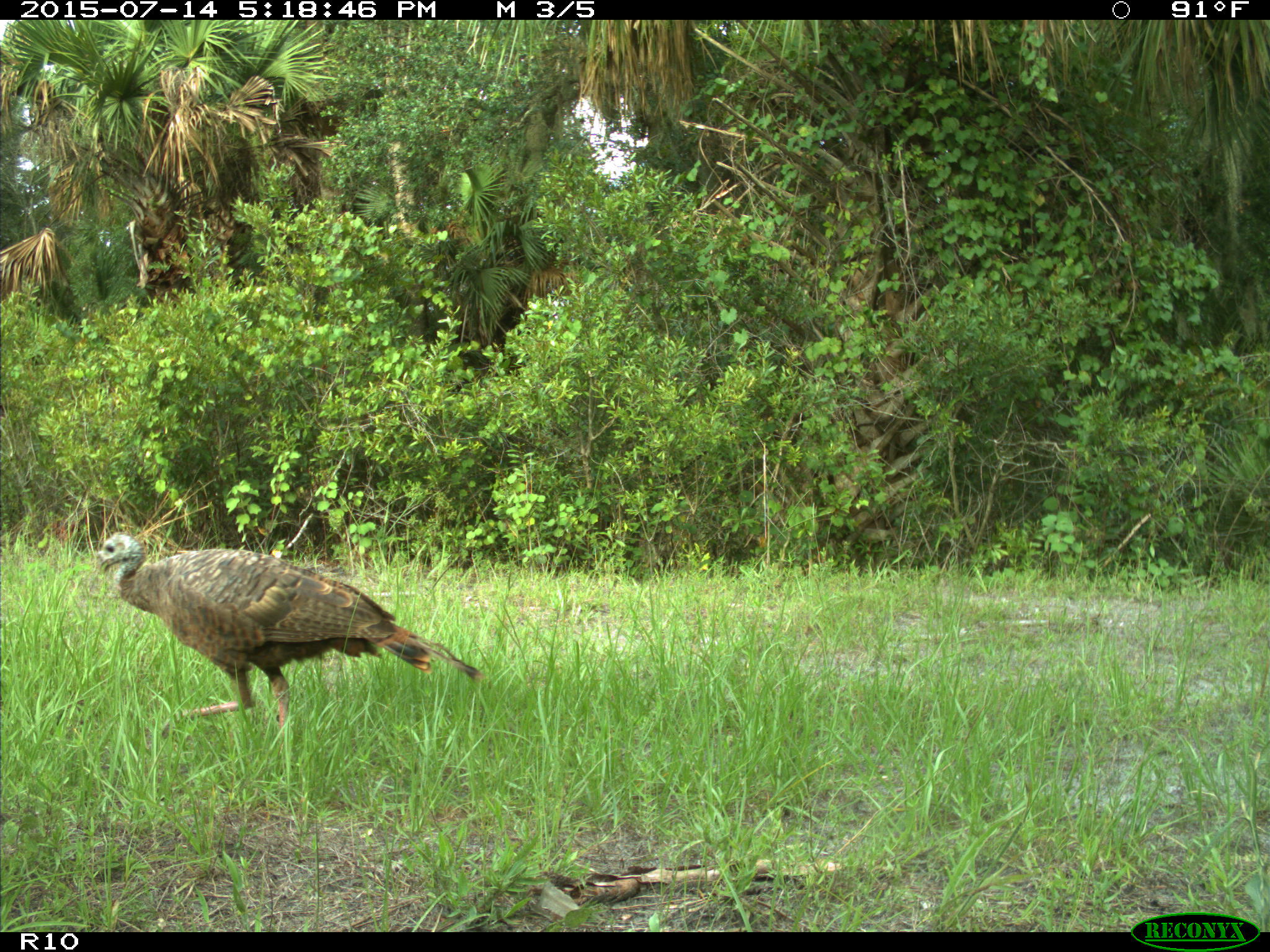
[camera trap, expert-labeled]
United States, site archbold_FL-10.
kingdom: Animalia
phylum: Chordata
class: Aves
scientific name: Aves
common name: birds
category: unidentified bird